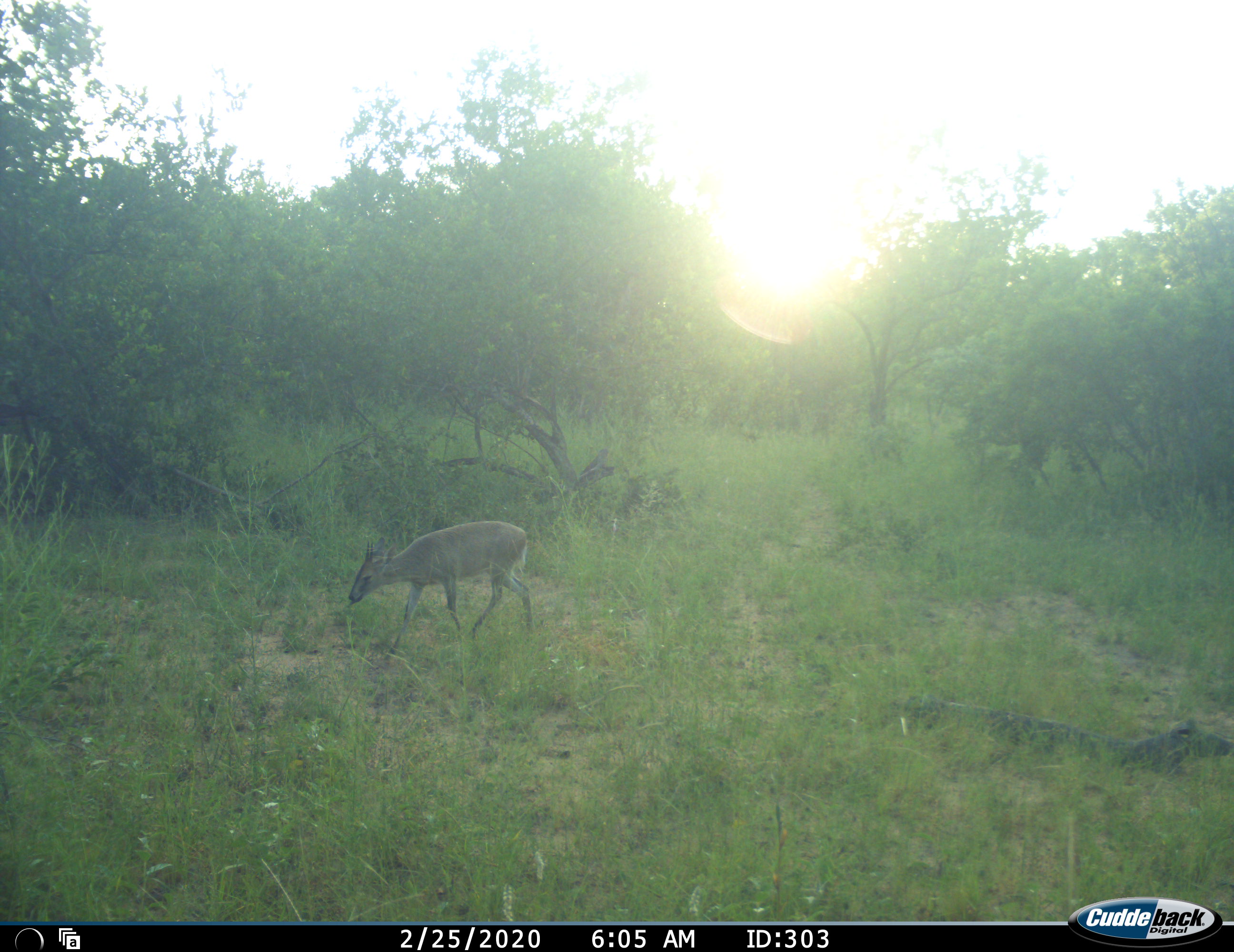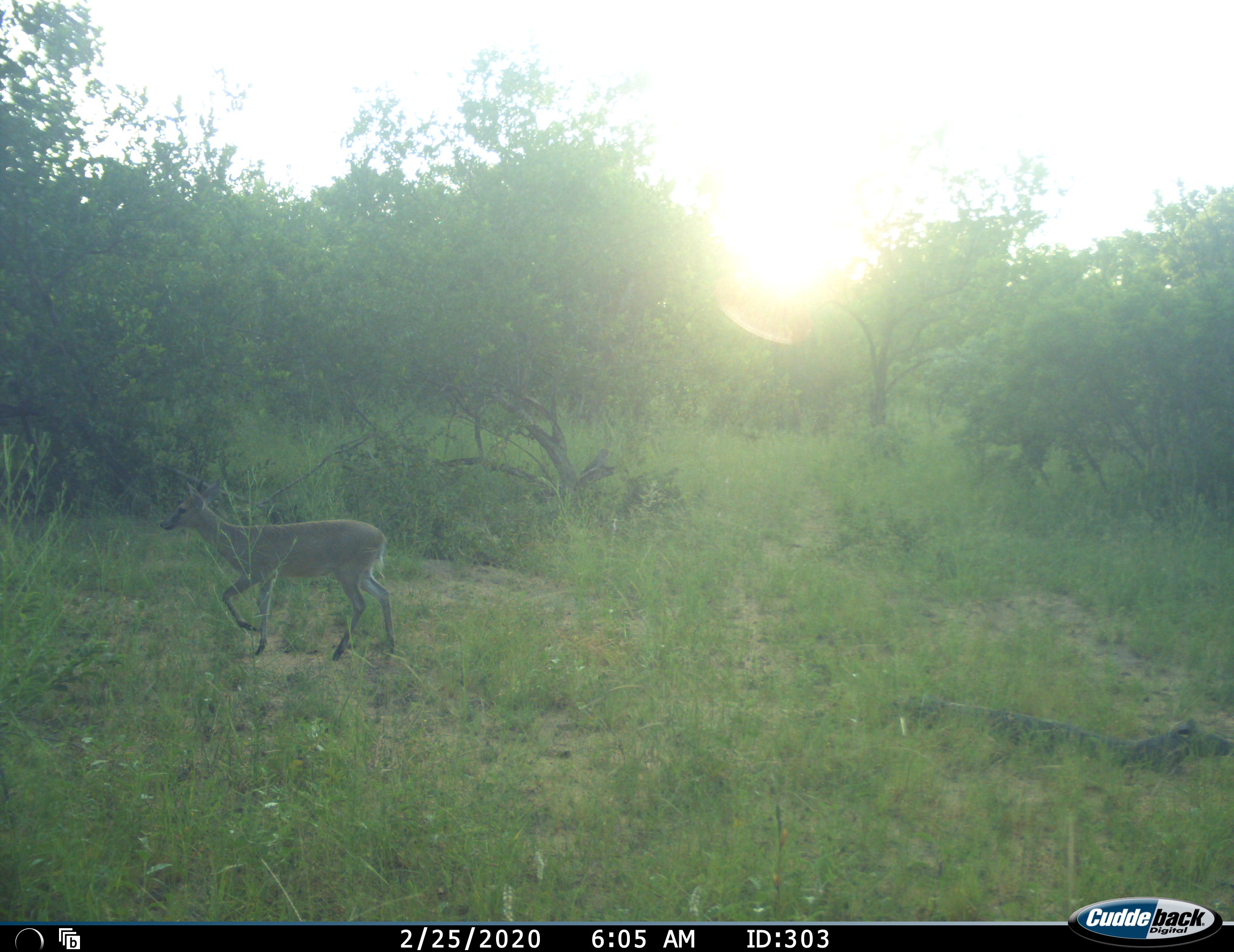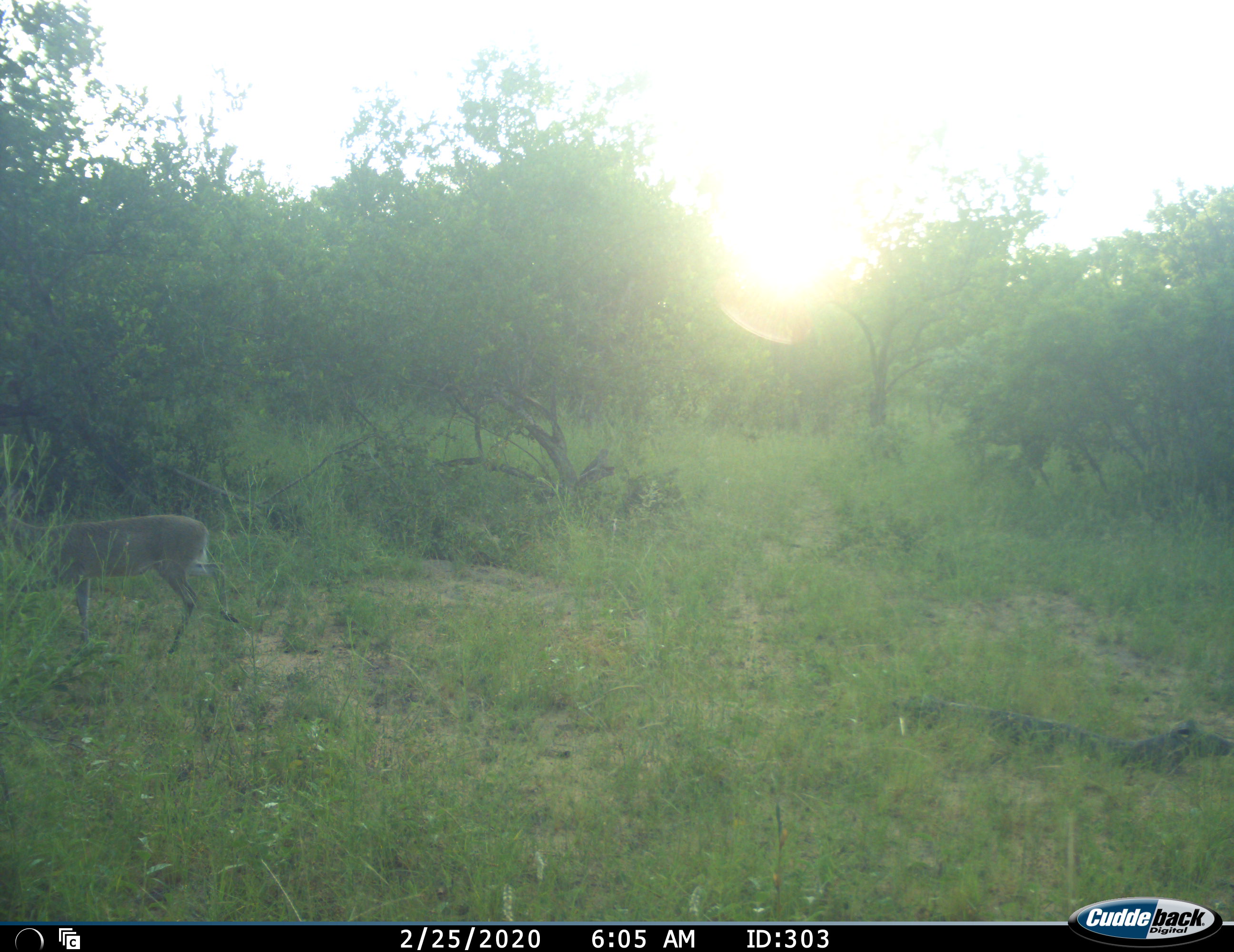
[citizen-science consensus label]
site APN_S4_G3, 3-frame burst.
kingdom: Animalia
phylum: Chordata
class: Mammalia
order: Artiodactyla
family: Bovidae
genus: Sylvicapra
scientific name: Sylvicapra grimmia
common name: common duiker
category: duikercommongrey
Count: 1.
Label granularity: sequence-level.